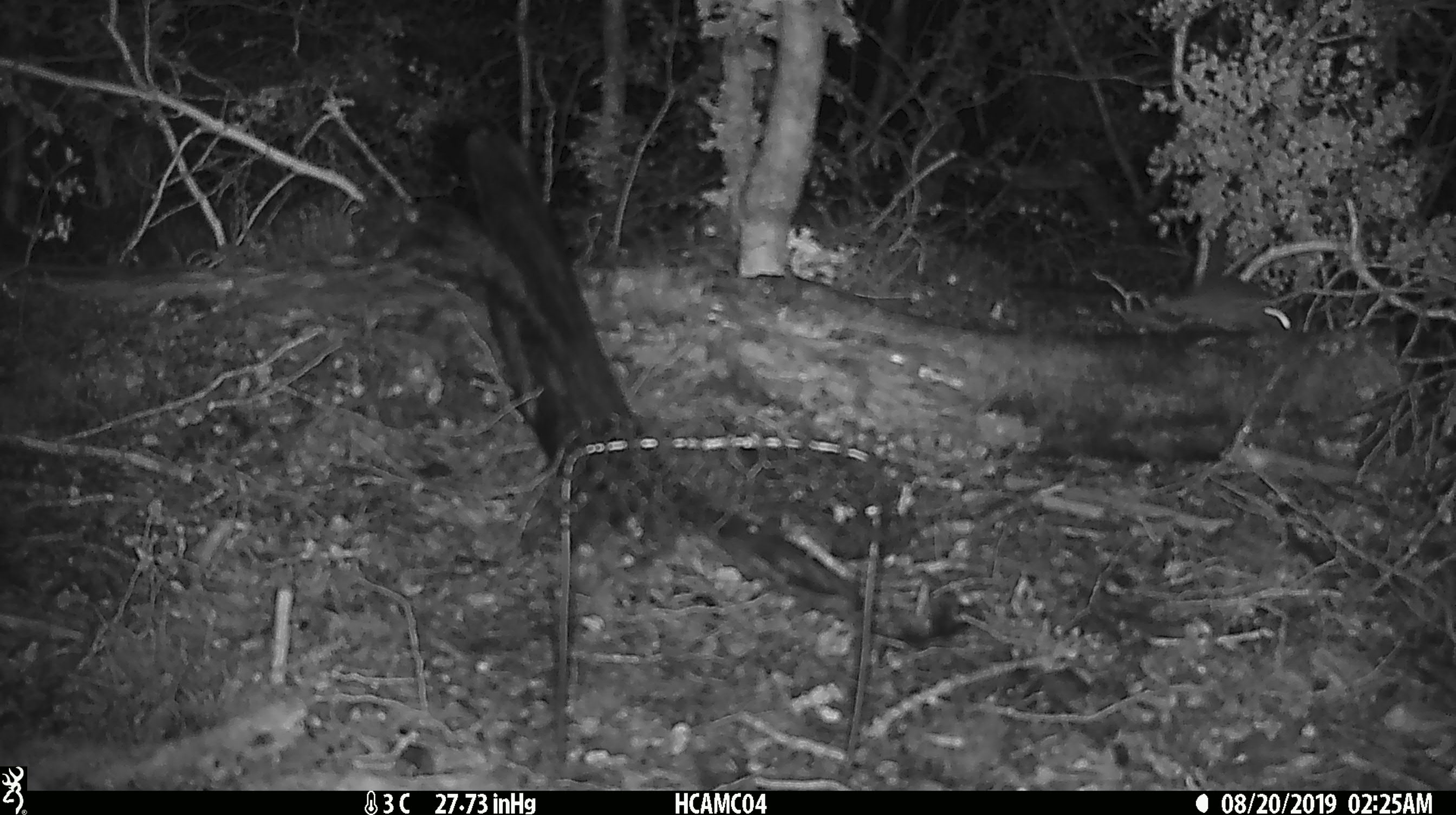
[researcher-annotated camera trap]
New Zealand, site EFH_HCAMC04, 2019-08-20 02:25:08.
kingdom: Animalia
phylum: Chordata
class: Mammalia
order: Rodentia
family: Muridae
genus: Mus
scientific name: Mus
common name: mouse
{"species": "mouse (Mus)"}